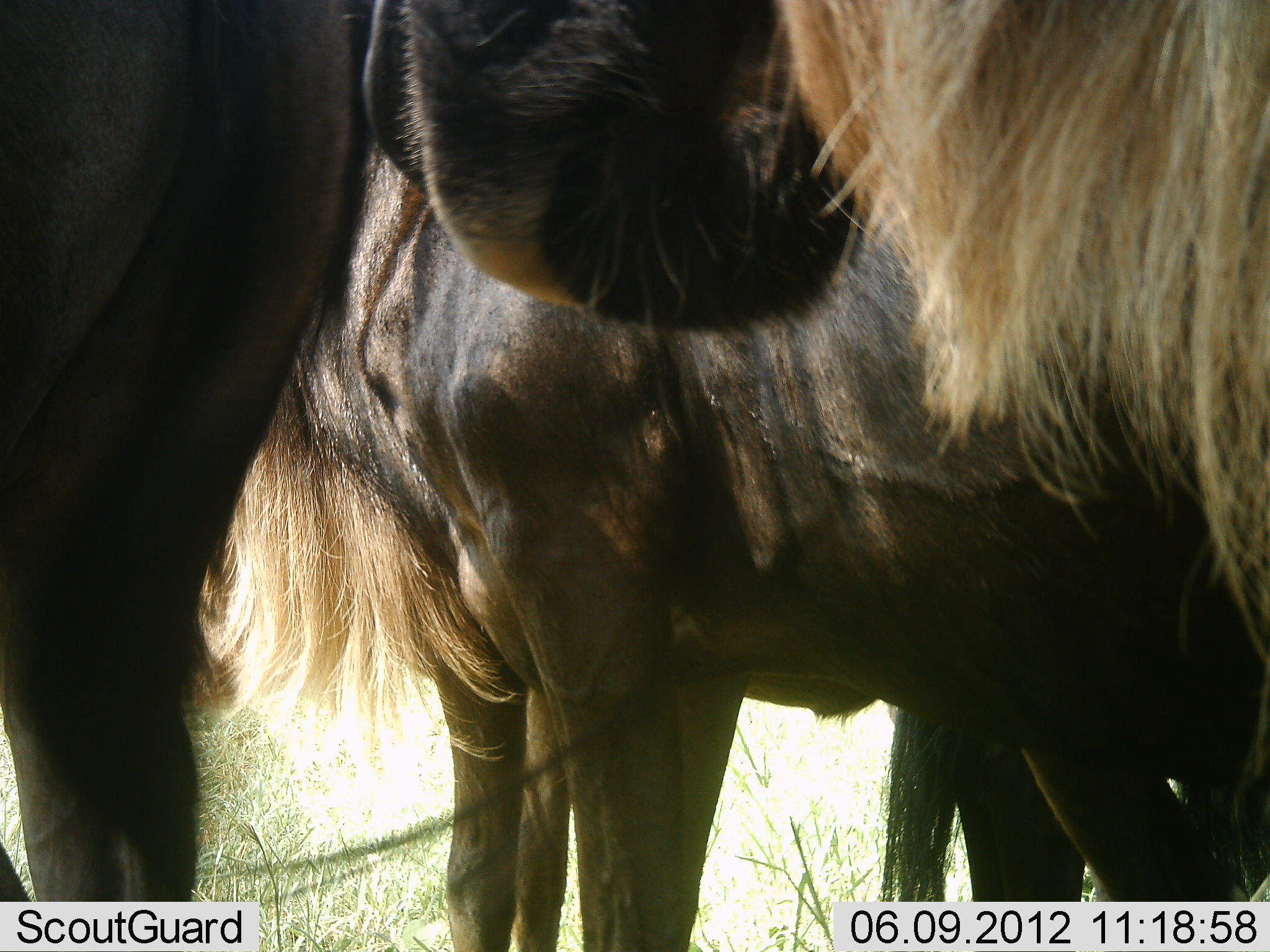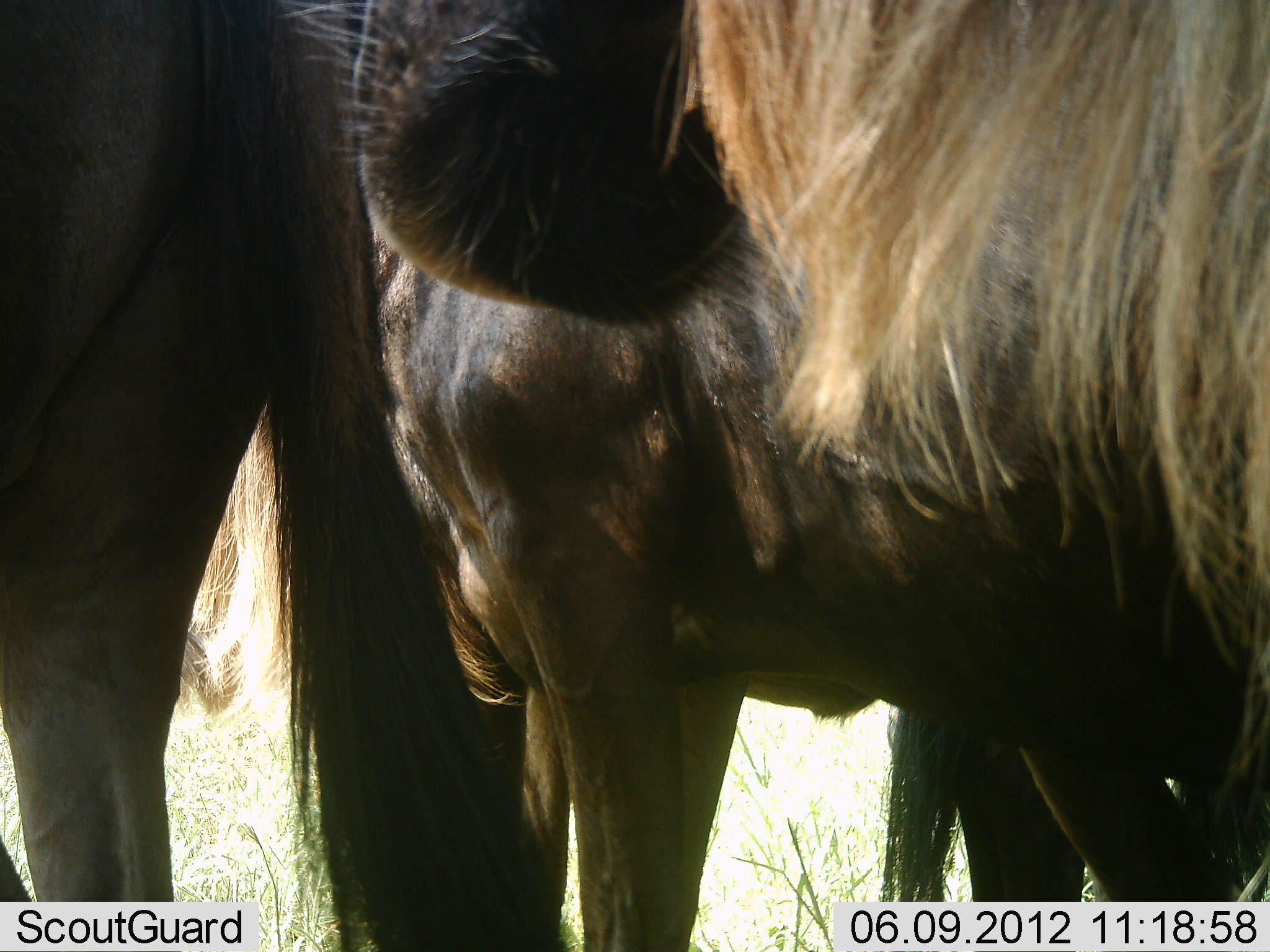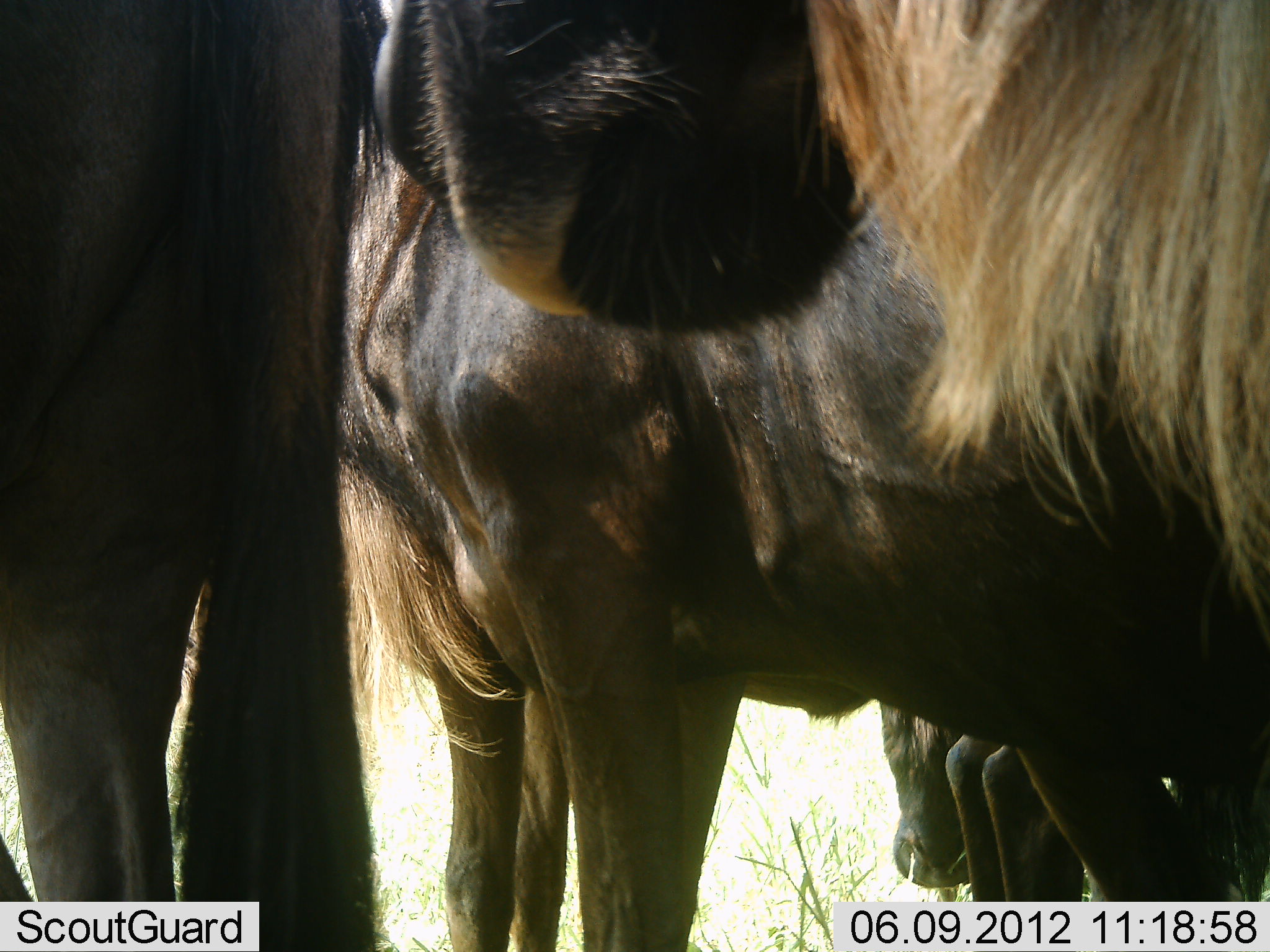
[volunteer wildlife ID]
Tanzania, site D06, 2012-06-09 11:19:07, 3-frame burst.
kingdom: Animalia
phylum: Chordata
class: Mammalia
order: Artiodactyla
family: Bovidae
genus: Connochaetes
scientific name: Connochaetes taurinus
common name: blue wildebeest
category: wildebeest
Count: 4.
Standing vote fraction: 90%.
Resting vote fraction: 0%.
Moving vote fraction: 10%.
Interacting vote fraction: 10%.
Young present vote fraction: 0%.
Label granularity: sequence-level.